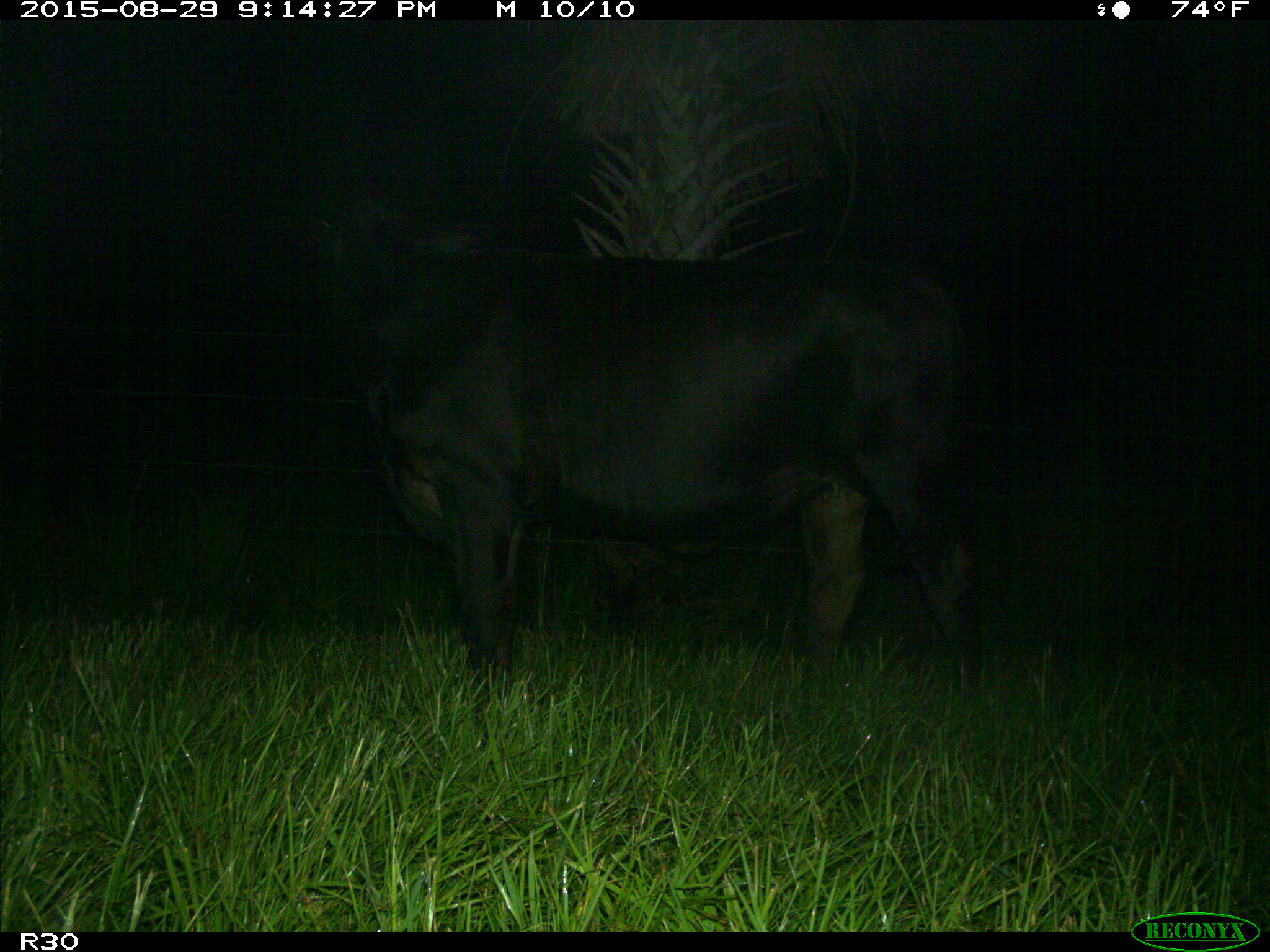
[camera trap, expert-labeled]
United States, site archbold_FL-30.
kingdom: Animalia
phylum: Chordata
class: Mammalia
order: Artiodactyla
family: Bovidae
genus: Bos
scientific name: Bos taurus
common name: domestic cow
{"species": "Bos taurus (domestic cow)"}